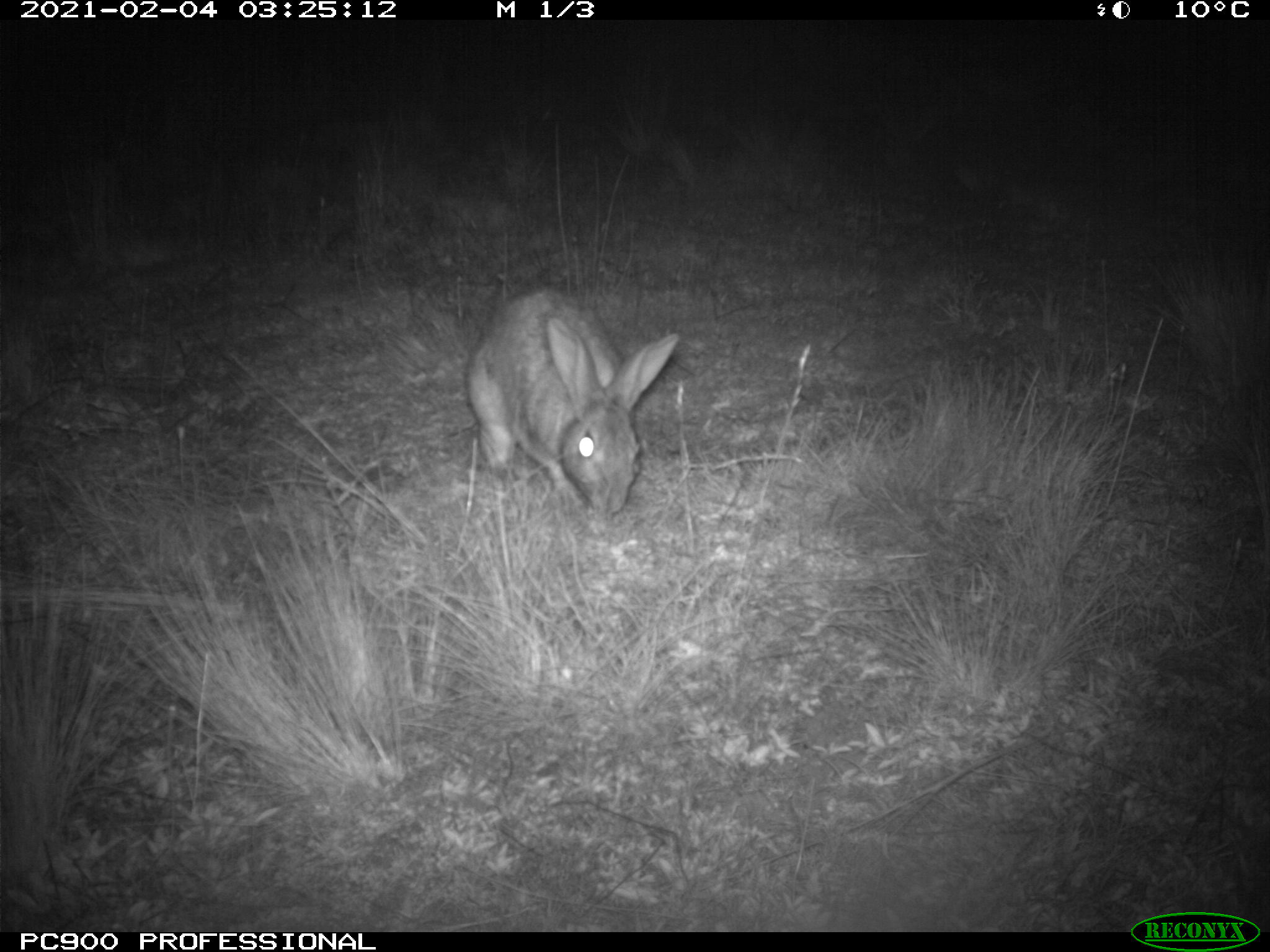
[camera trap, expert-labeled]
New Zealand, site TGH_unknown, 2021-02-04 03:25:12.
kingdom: Animalia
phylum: Chordata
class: Mammalia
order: Lagomorpha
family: Leporidae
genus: Oryctolagus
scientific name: Oryctolagus cuniculus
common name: european rabbit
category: rabbit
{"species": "rabbit (european rabbit) (Oryctolagus cuniculus)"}